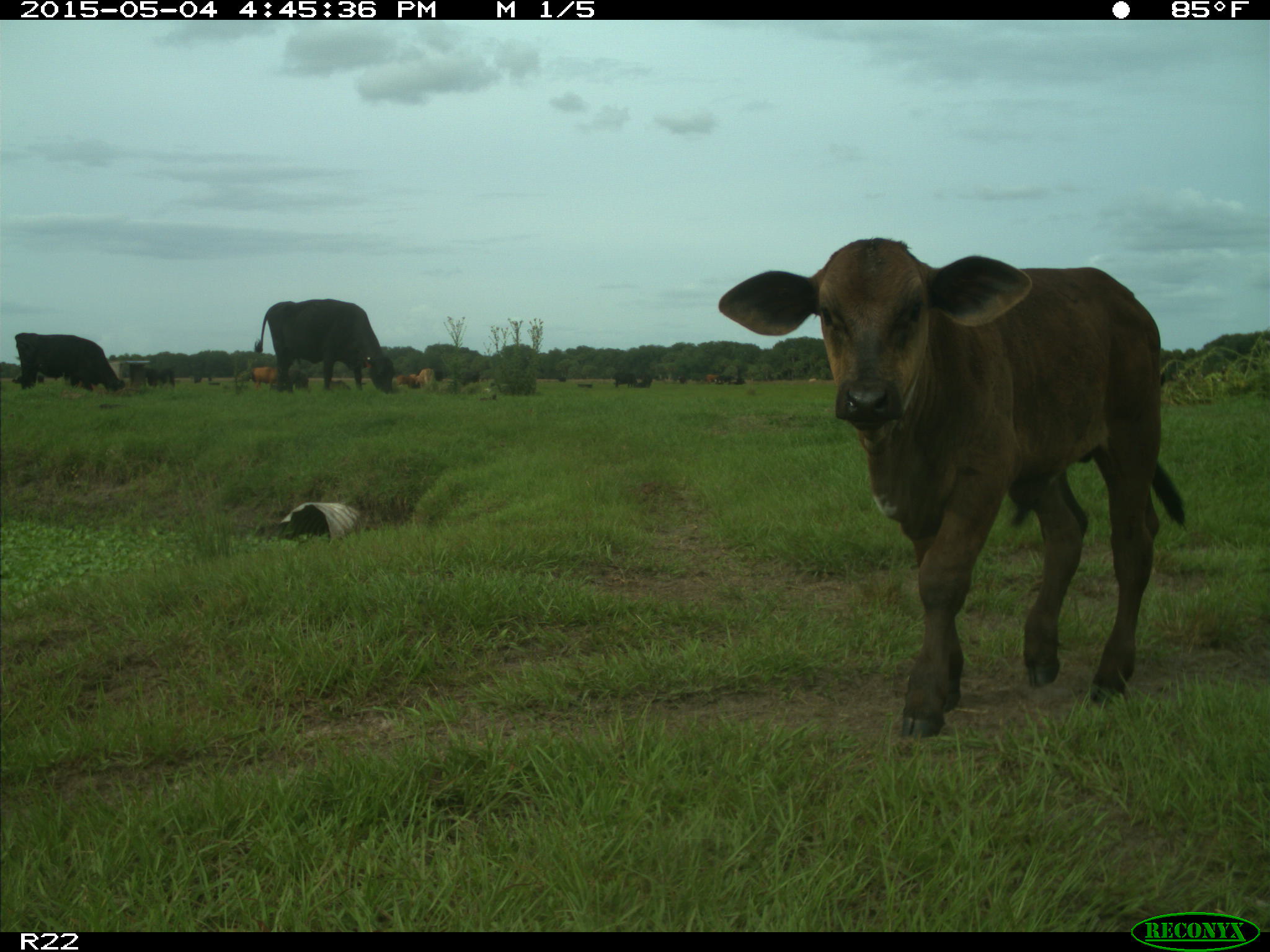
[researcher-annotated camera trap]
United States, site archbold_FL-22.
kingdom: Animalia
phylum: Chordata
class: Mammalia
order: Artiodactyla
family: Bovidae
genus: Bos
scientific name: Bos taurus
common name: domestic cow